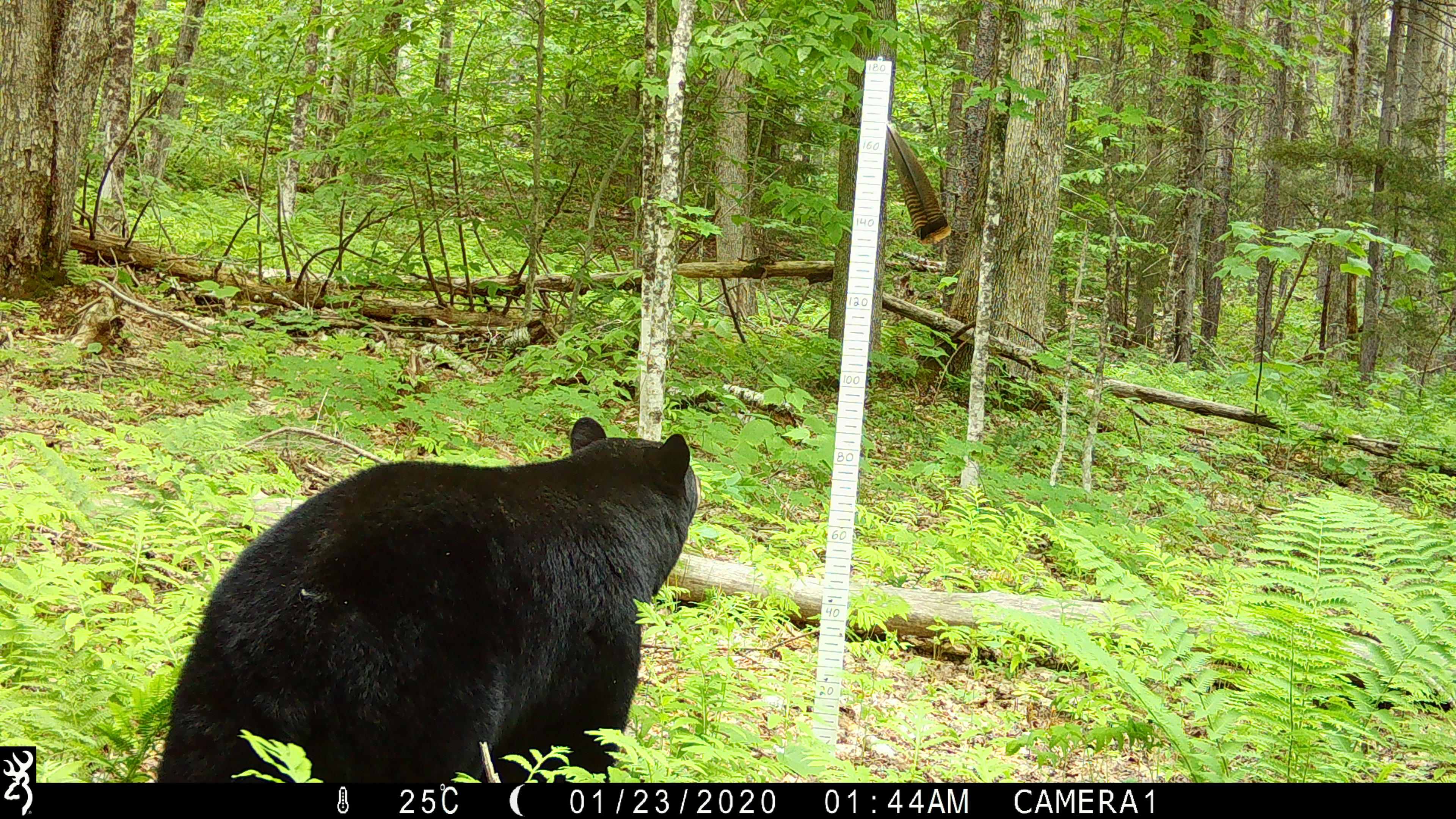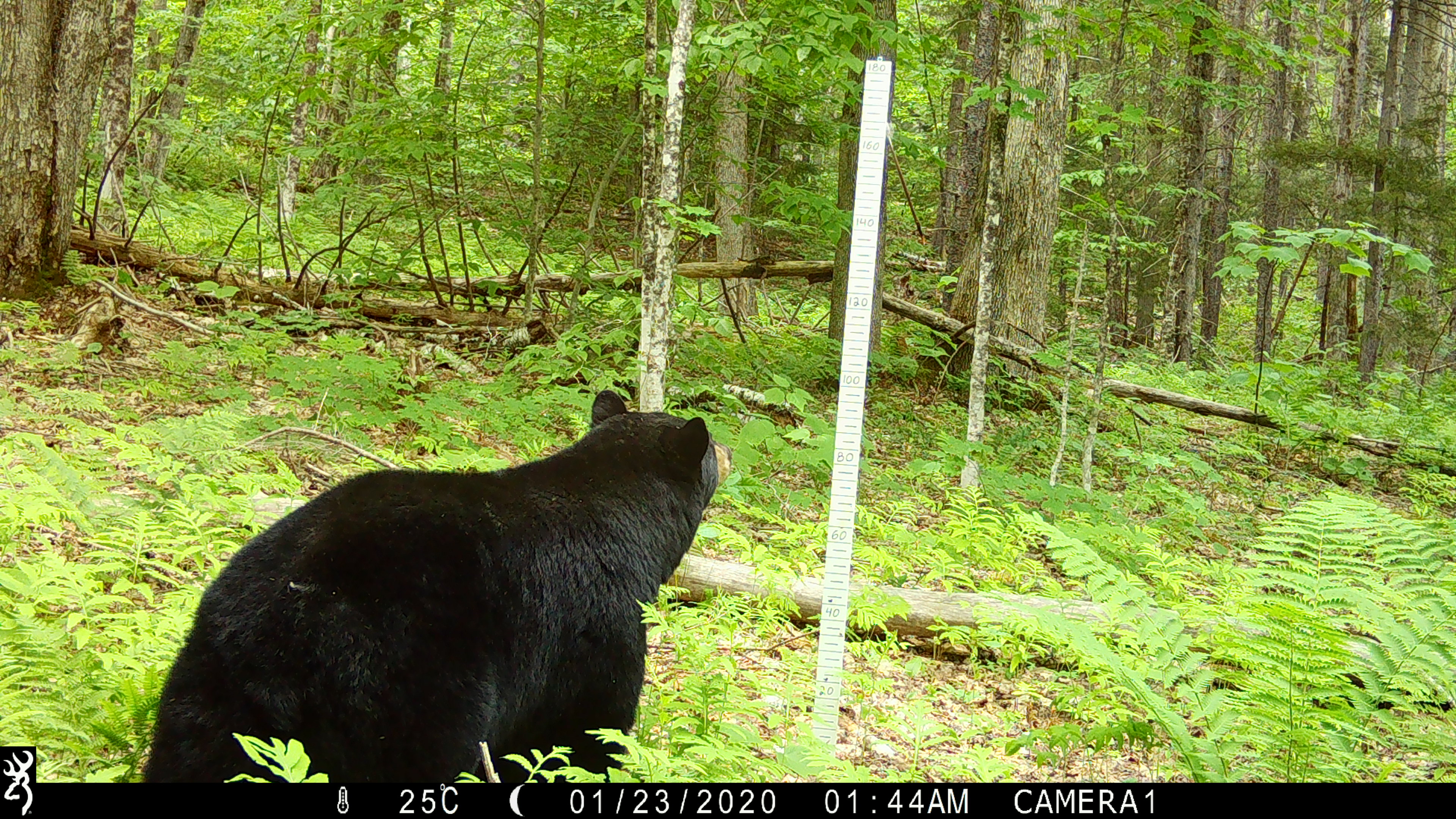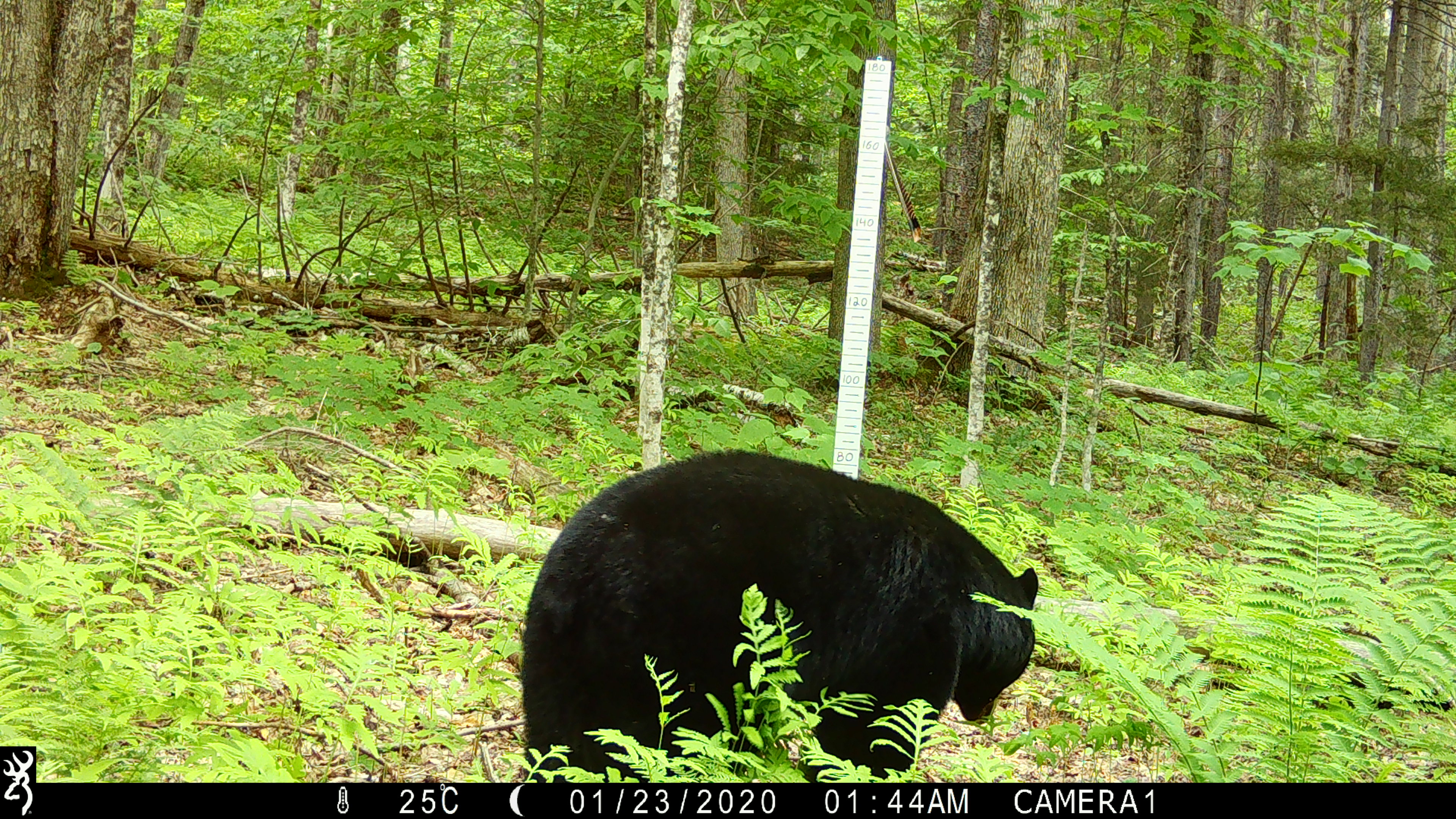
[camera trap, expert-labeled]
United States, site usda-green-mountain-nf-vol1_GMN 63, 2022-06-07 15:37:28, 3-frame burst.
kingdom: Animalia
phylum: Chordata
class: Mammalia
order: Carnivora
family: Ursidae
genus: Ursus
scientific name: Ursus americanus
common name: black bear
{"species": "black bear (Ursus americanus)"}